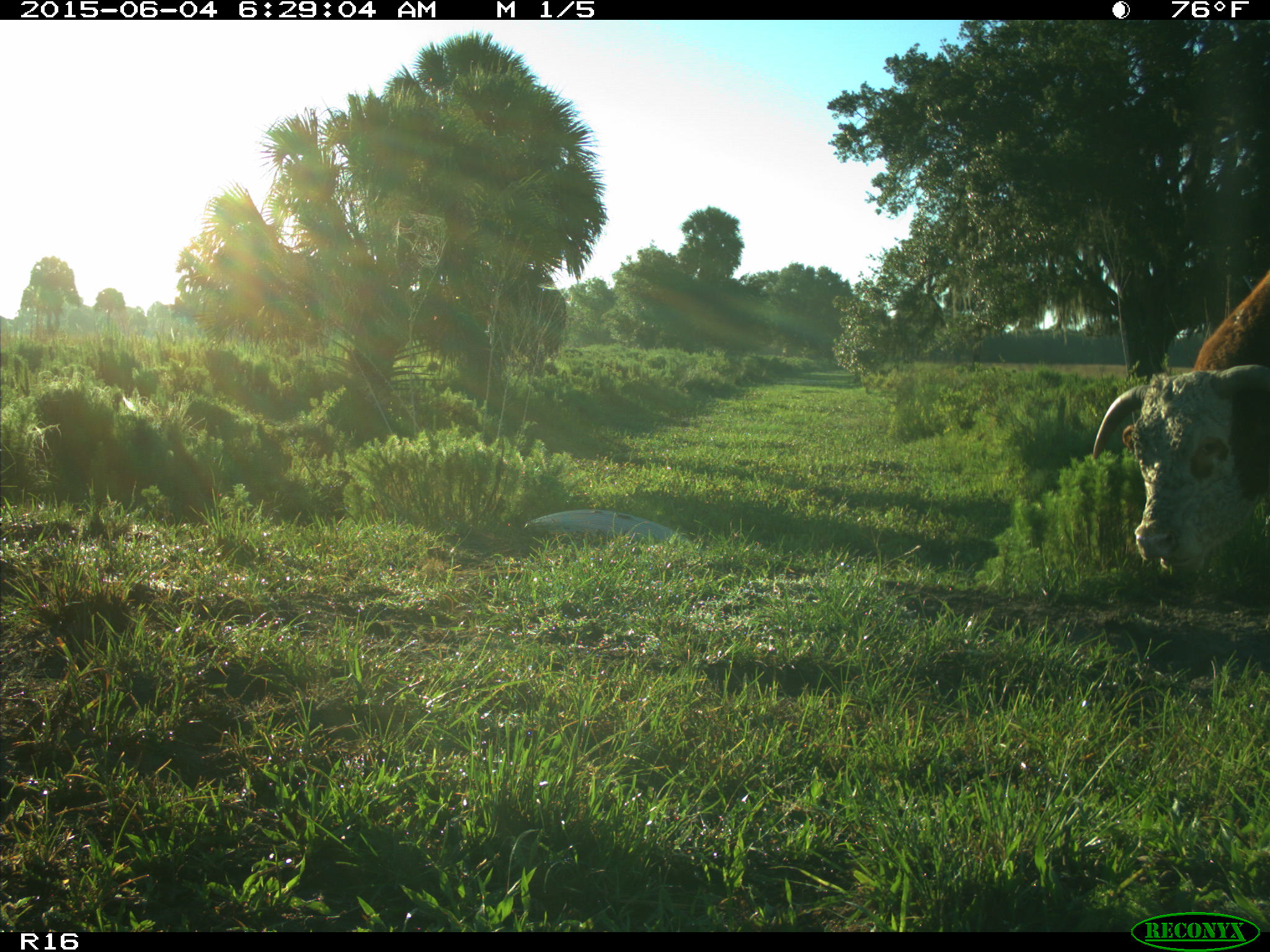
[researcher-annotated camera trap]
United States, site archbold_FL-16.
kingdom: Animalia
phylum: Chordata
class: Mammalia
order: Artiodactyla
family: Bovidae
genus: Bos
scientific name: Bos taurus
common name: domestic cow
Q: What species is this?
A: Bos taurus (domestic cow).